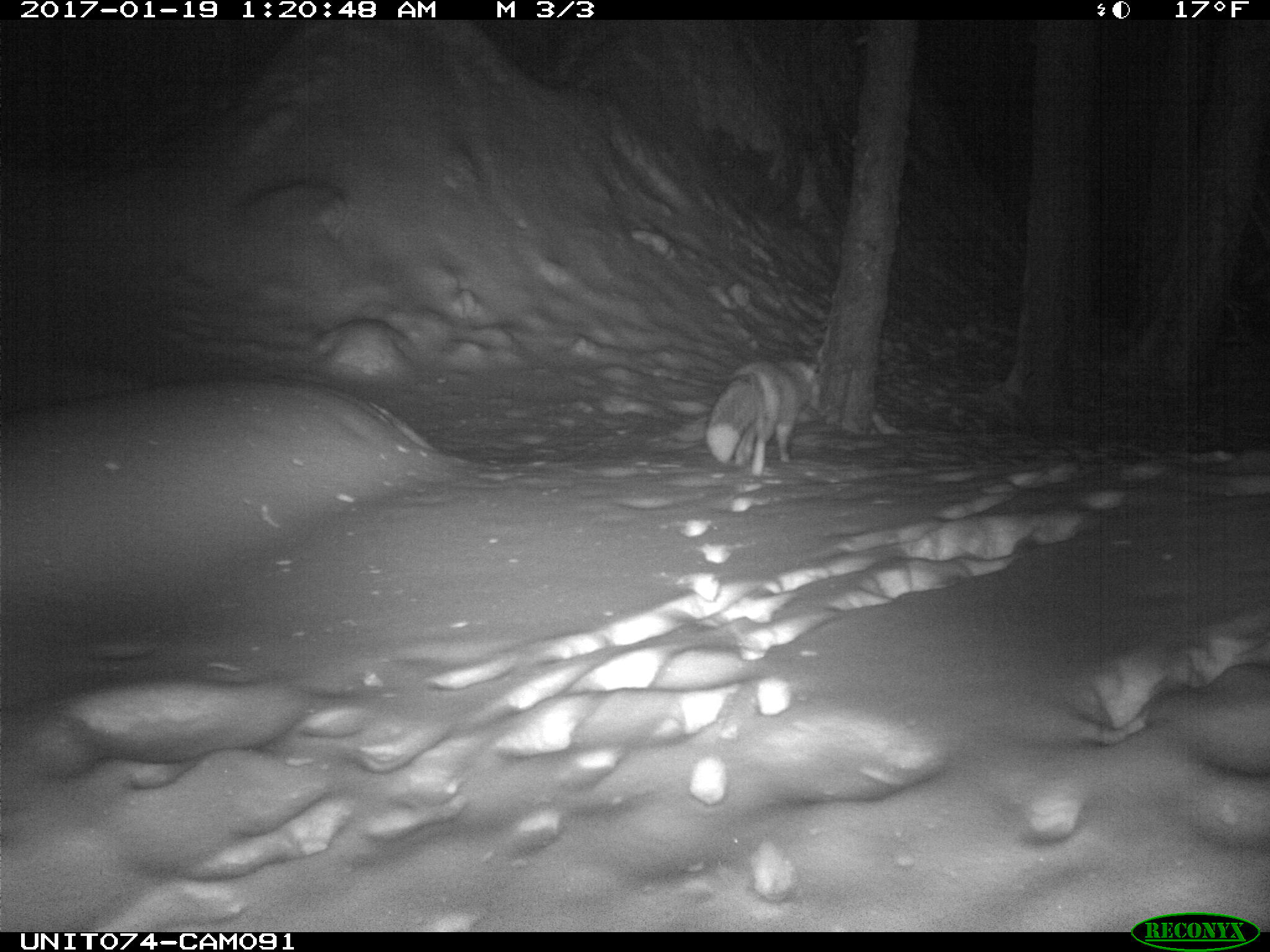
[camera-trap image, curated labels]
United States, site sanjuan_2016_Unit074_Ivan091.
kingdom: Animalia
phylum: Chordata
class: Mammalia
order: Carnivora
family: Canidae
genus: Vulpes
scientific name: Vulpes vulpes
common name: red fox